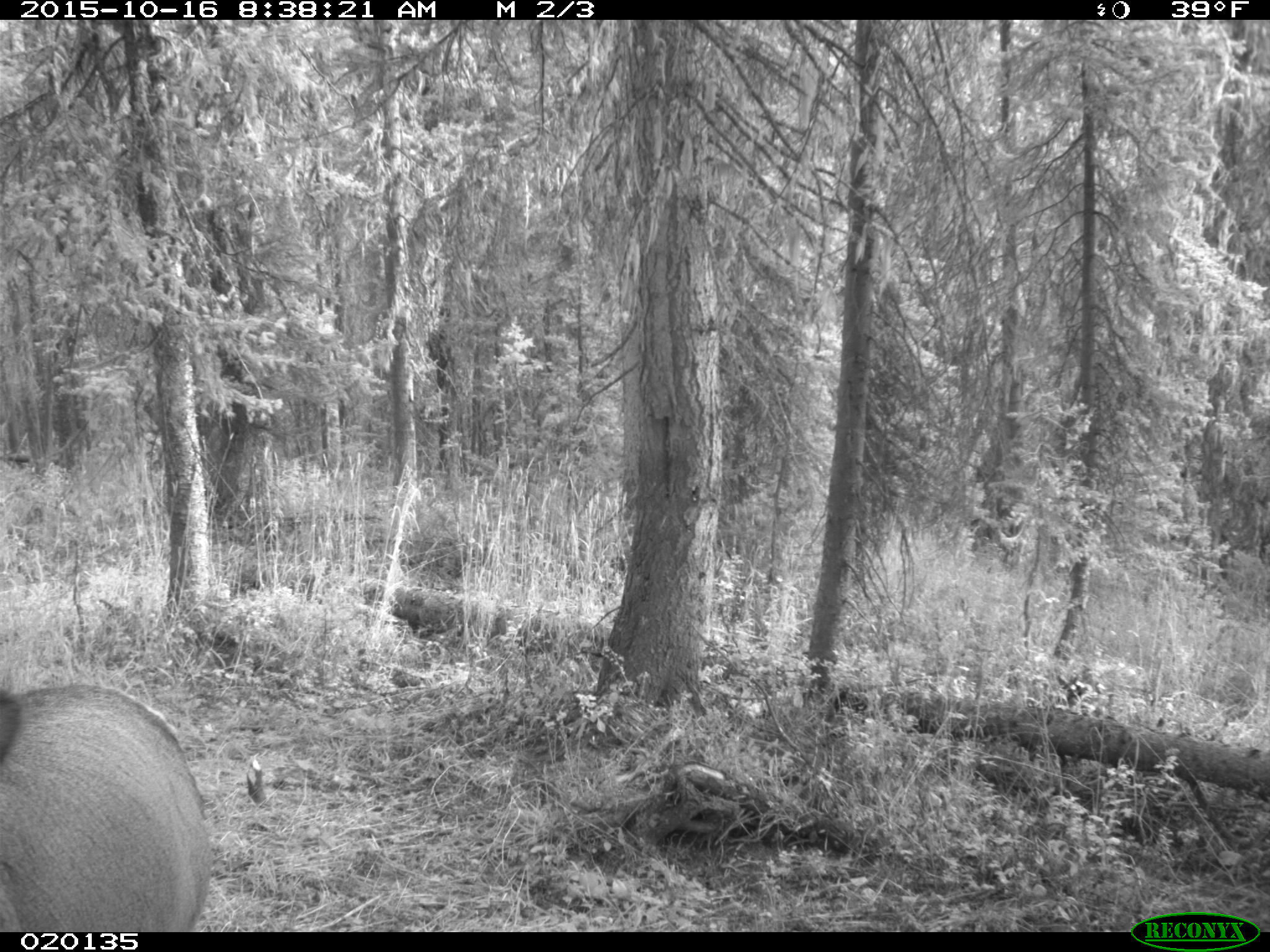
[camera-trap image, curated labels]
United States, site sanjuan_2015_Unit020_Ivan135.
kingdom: Animalia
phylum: Chordata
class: Mammalia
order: Artiodactyla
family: Cervidae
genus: Cervus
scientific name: Cervus elaphus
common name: red deer